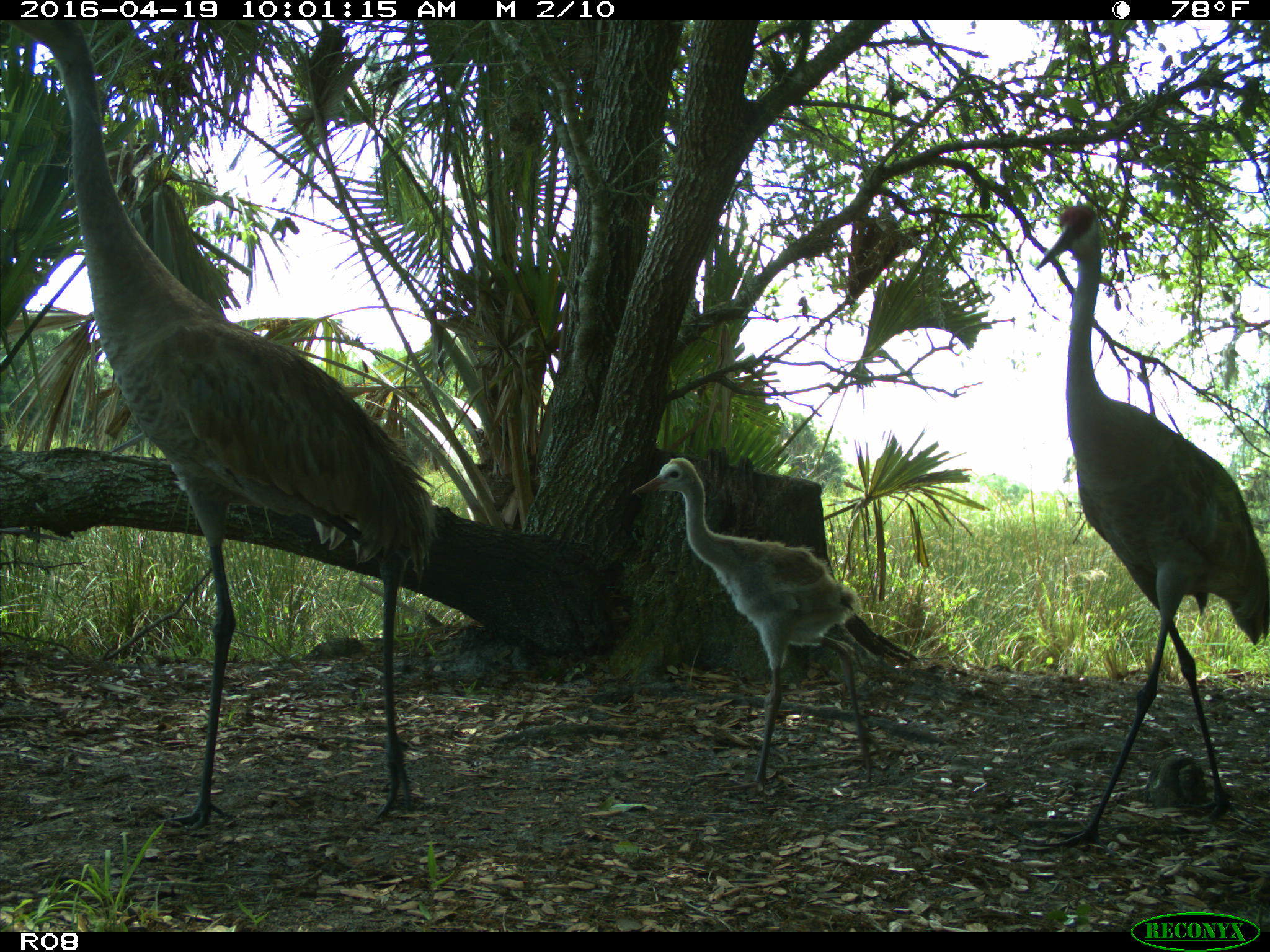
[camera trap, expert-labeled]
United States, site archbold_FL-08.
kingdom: Animalia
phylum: Chordata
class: Aves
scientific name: Aves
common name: birds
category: unidentified bird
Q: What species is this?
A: Unidentified bird (birds) (Aves).